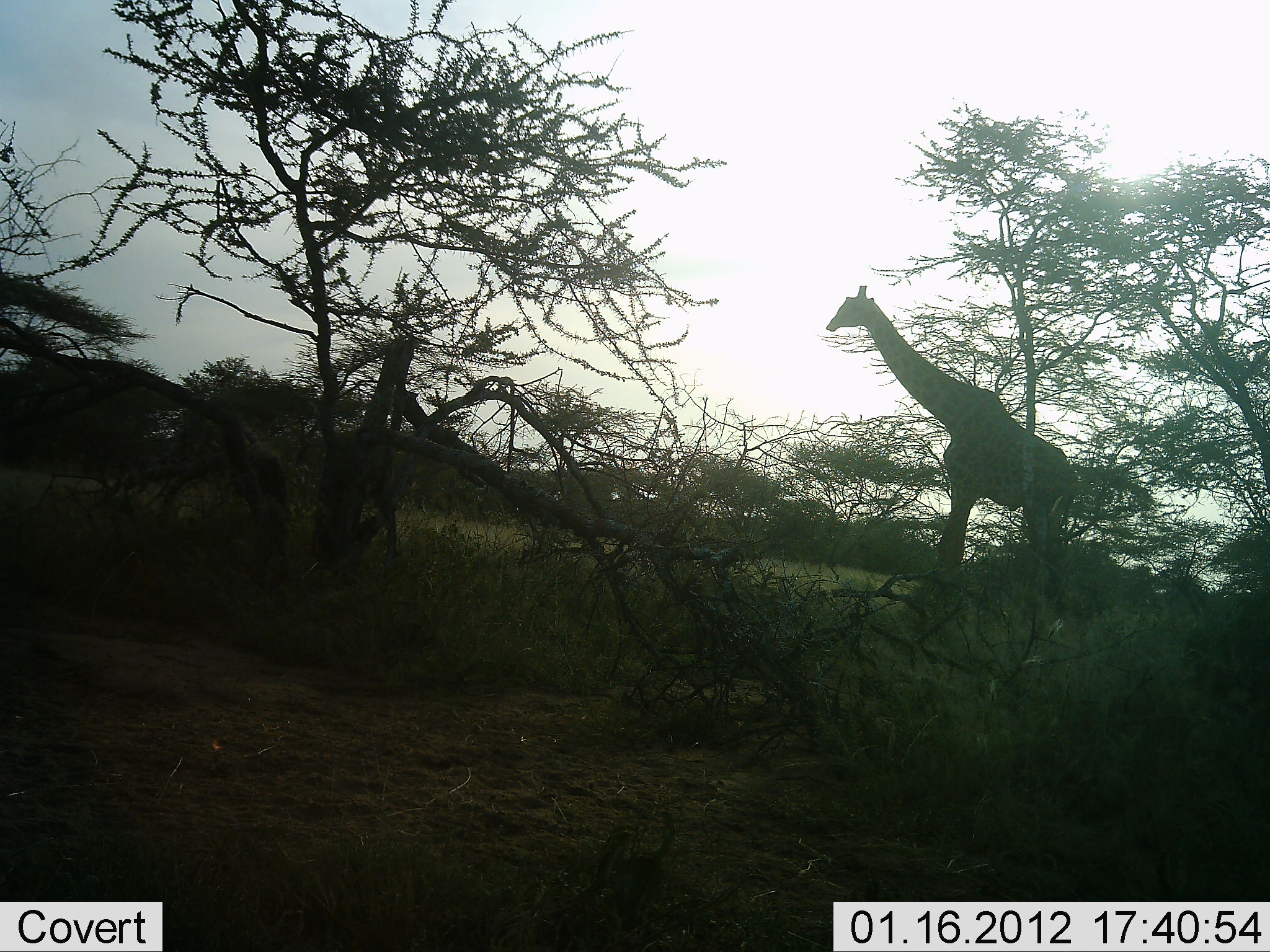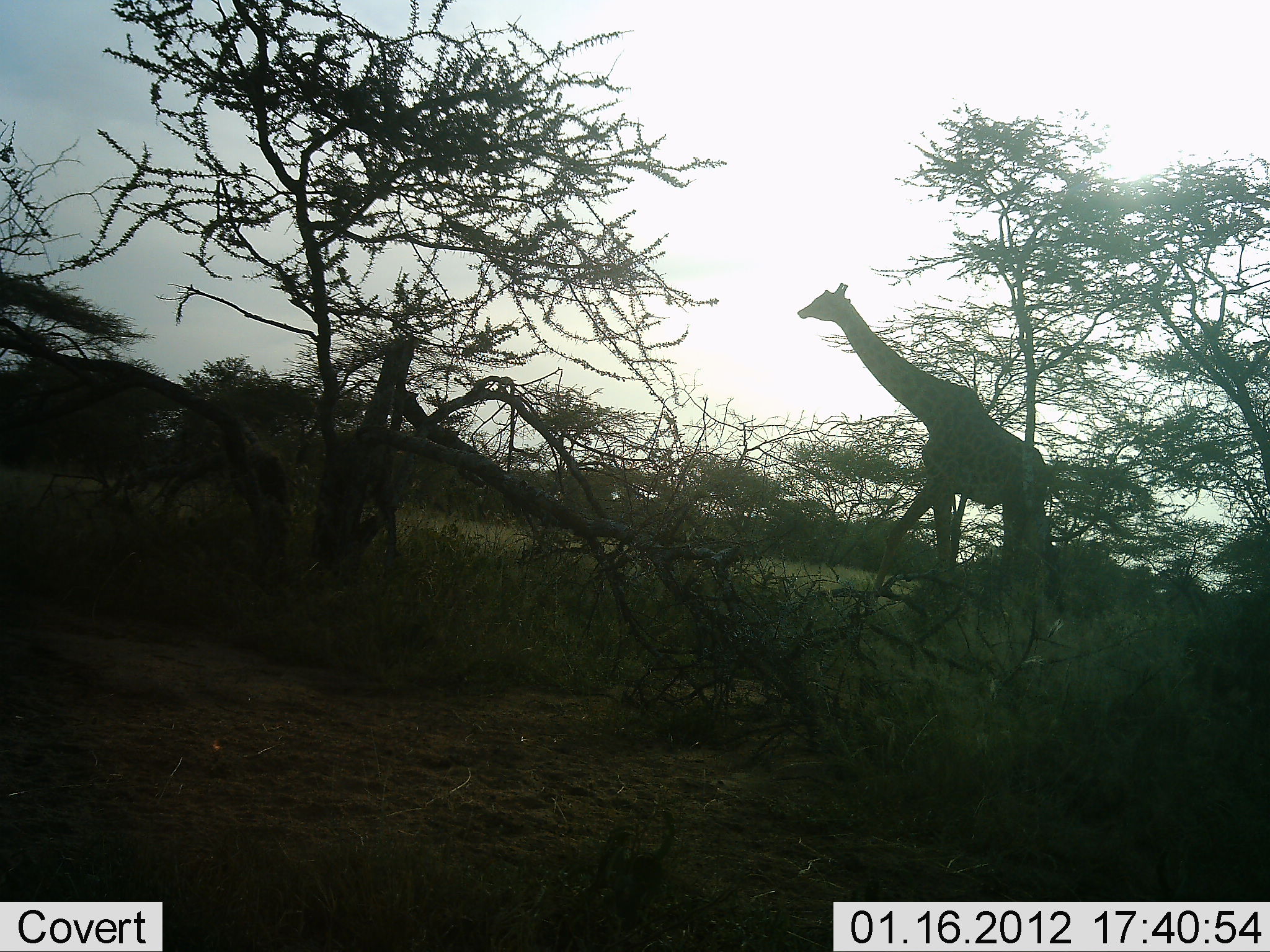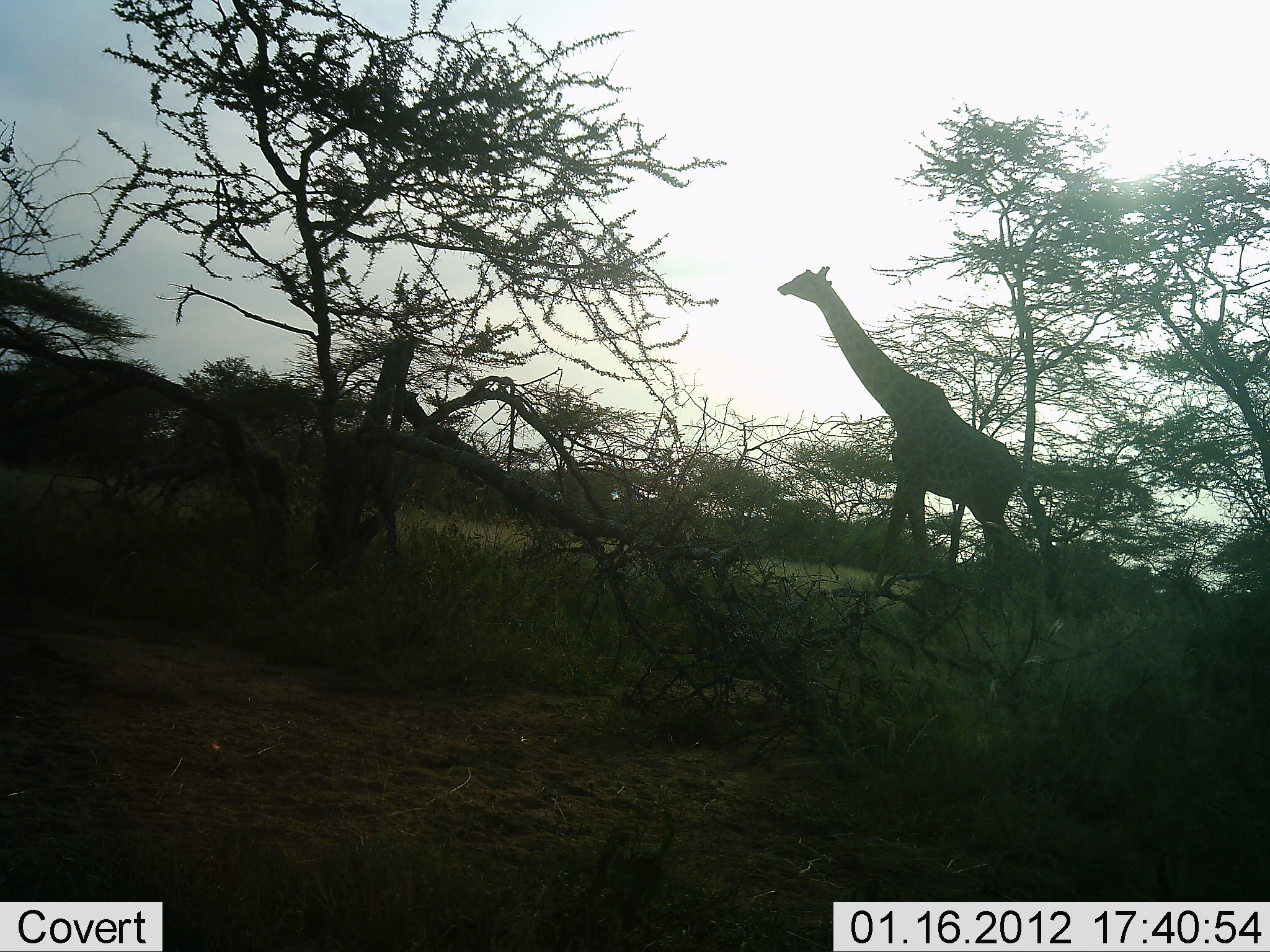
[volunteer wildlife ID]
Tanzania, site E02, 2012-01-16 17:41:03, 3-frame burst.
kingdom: Animalia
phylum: Chordata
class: Mammalia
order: Artiodactyla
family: Giraffidae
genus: Giraffa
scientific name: Giraffa camelopardalis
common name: giraffe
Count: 1.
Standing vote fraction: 8%.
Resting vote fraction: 0%.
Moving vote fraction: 92%.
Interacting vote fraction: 0%.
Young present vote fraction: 0%.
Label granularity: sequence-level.